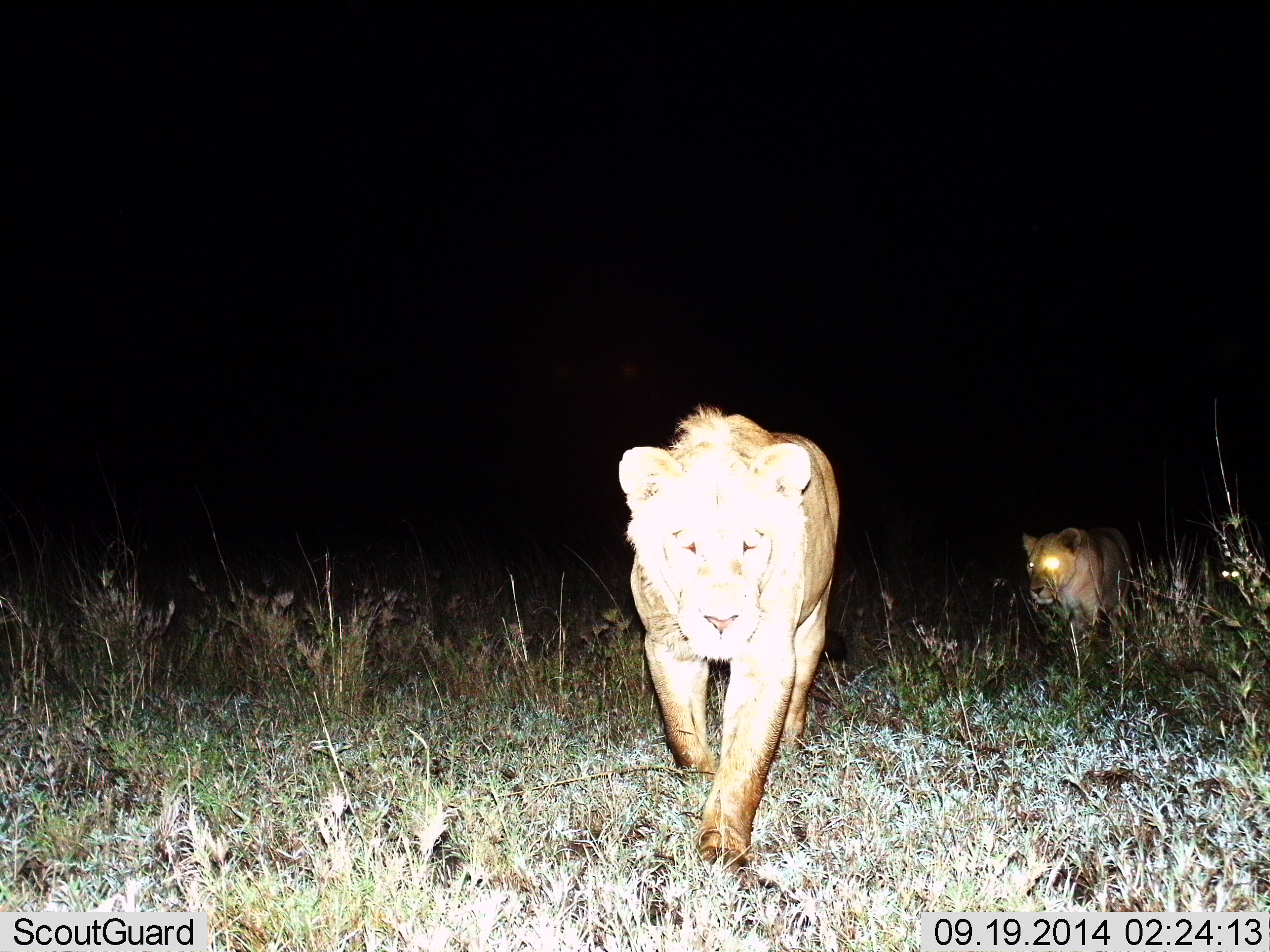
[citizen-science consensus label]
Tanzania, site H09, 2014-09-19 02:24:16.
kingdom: Animalia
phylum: Chordata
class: Mammalia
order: Carnivora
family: Felidae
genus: Panthera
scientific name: Panthera leo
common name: lion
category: lionfemale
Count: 2.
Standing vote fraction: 0%.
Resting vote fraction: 0%.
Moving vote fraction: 100%.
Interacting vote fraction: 0%.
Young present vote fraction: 8%.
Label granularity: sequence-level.